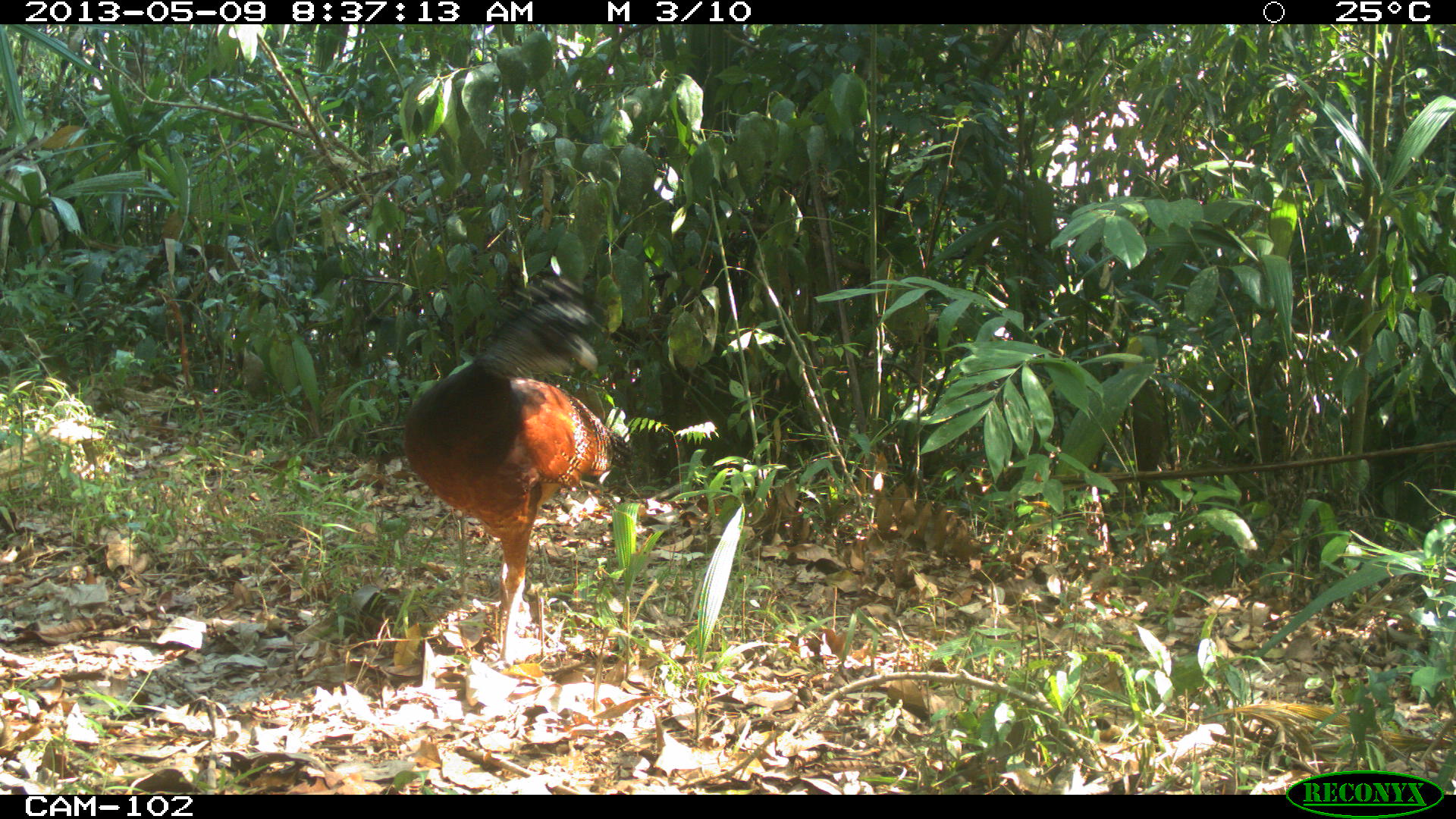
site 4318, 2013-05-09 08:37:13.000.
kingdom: Animalia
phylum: Chordata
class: Aves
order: Galliformes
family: Cracidae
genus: Crax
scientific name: Crax rubra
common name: great curassow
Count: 1.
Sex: female.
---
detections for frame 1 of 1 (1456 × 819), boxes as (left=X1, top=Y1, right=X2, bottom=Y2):
crax rubra: (left=399, top=274, right=631, bottom=676)